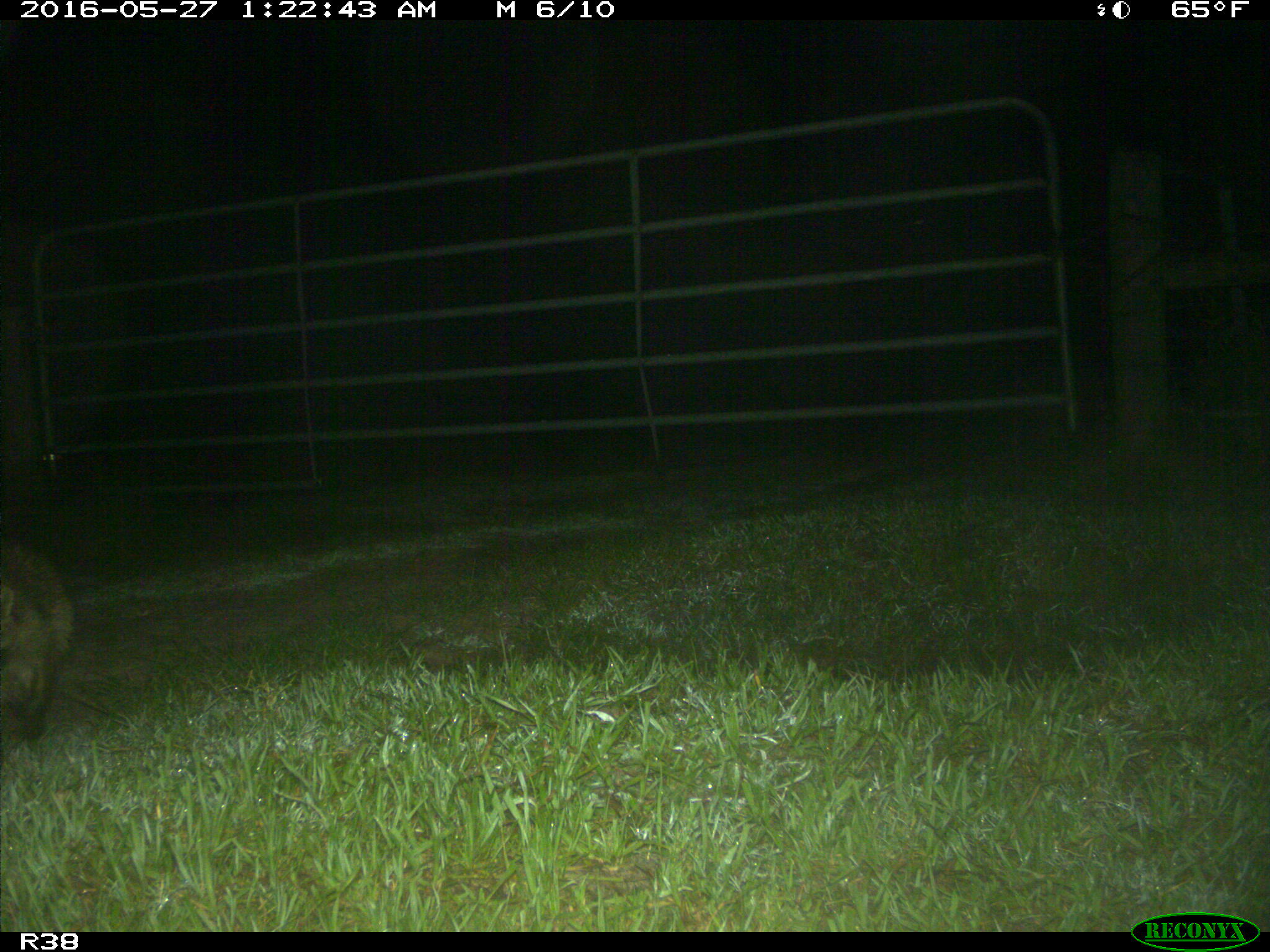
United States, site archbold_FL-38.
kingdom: Animalia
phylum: Chordata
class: Mammalia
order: Carnivora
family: Procyonidae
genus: Procyon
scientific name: Procyon lotor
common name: common raccoon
Procyon lotor (common raccoon).